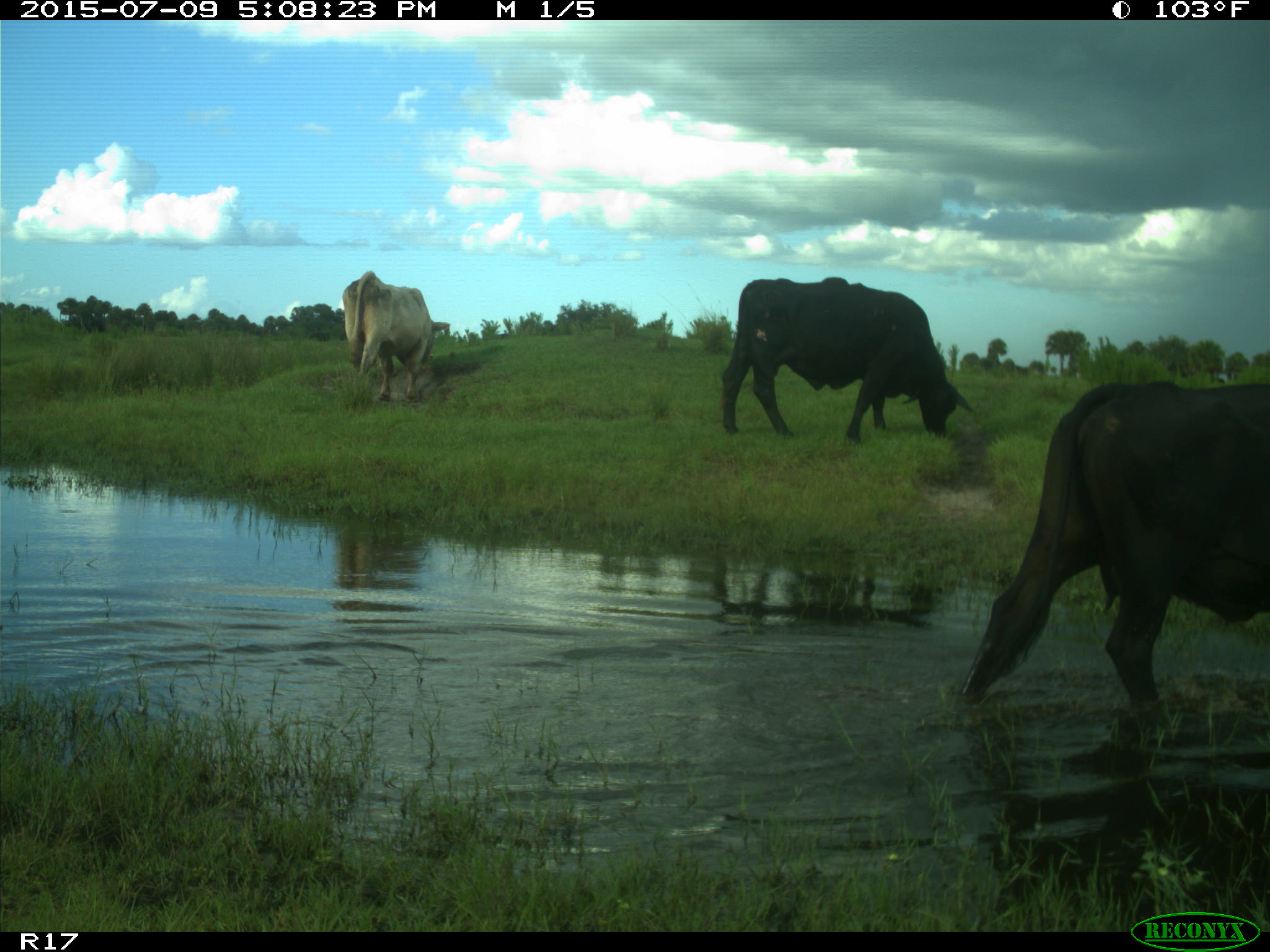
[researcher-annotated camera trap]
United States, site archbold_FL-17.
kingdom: Animalia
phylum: Chordata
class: Mammalia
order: Artiodactyla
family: Bovidae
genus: Bos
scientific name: Bos taurus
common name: domestic cow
Bos taurus (domestic cow).